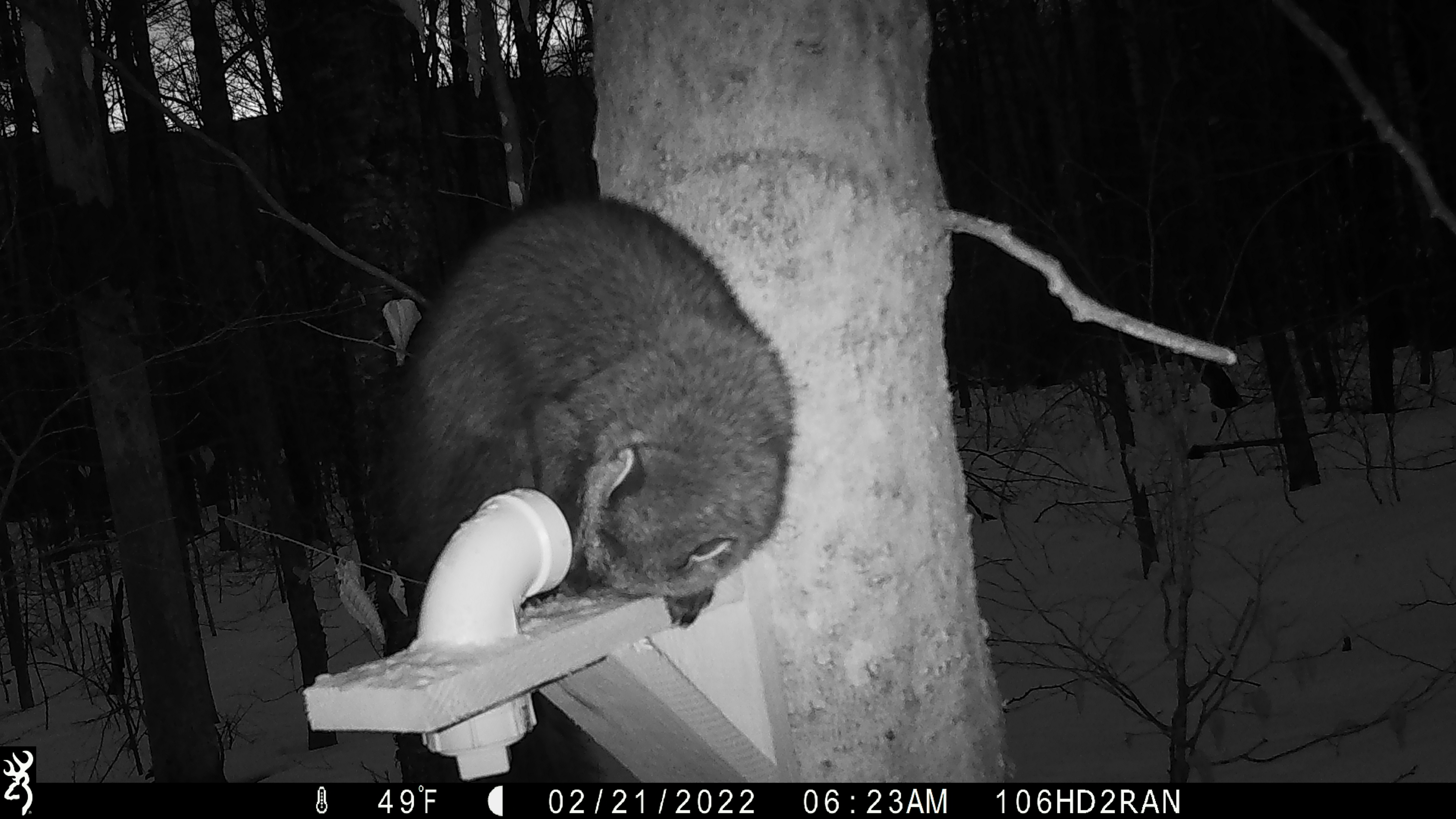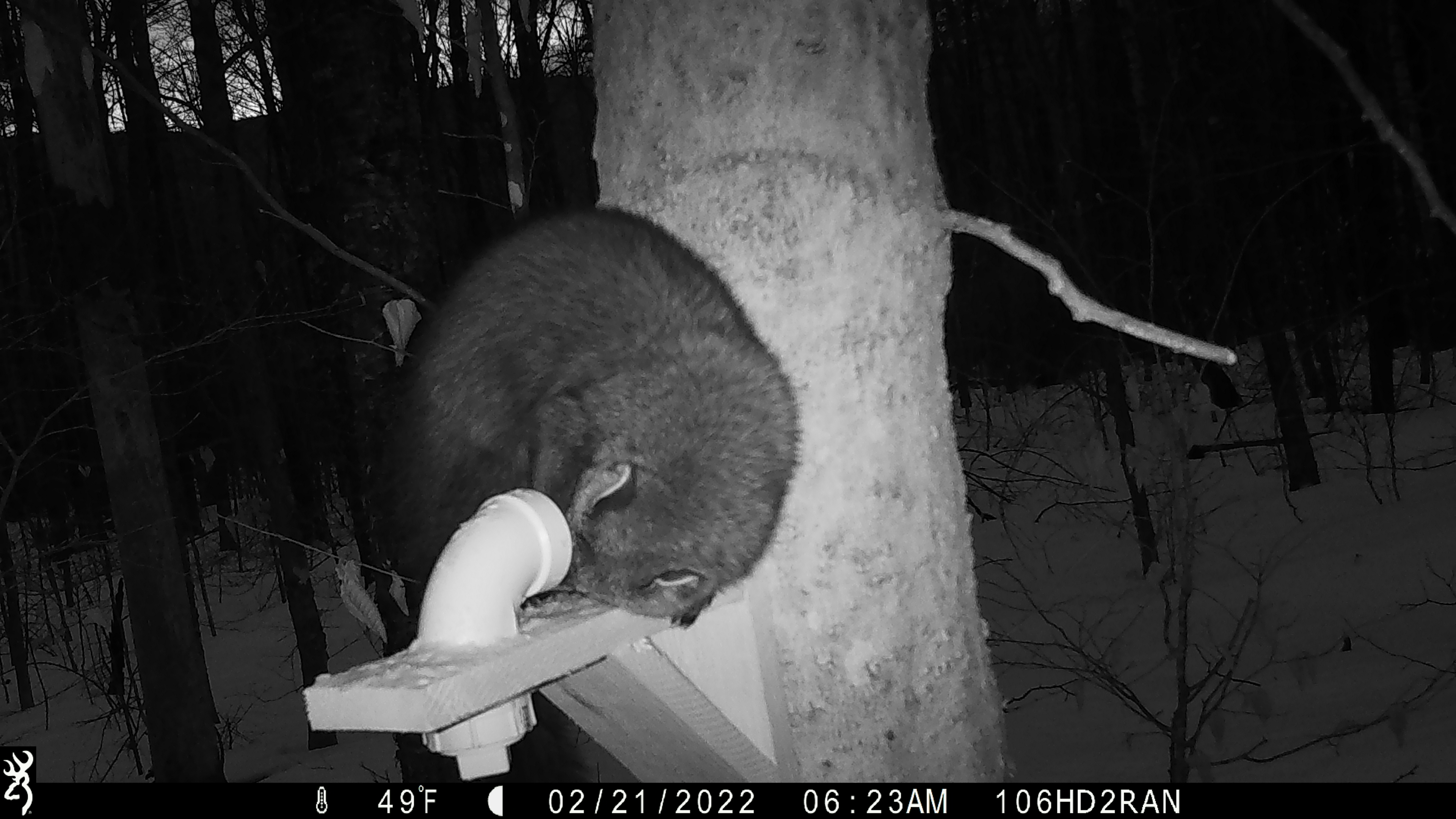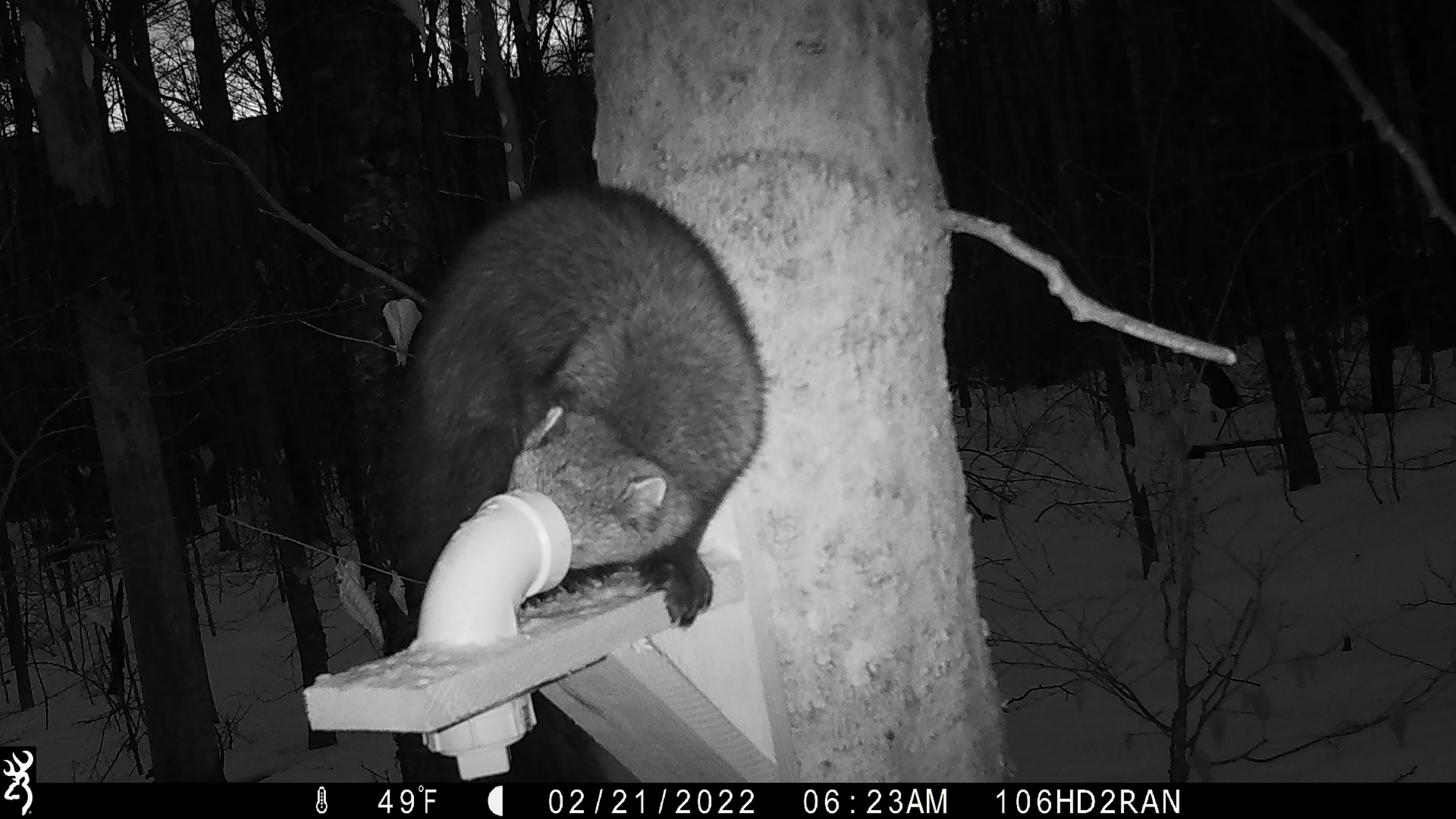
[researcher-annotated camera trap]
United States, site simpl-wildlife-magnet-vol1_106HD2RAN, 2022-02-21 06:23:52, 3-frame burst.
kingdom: Animalia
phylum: Chordata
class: Mammalia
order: Carnivora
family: Mustelidae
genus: Pekania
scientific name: Pekania pennanti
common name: fisher